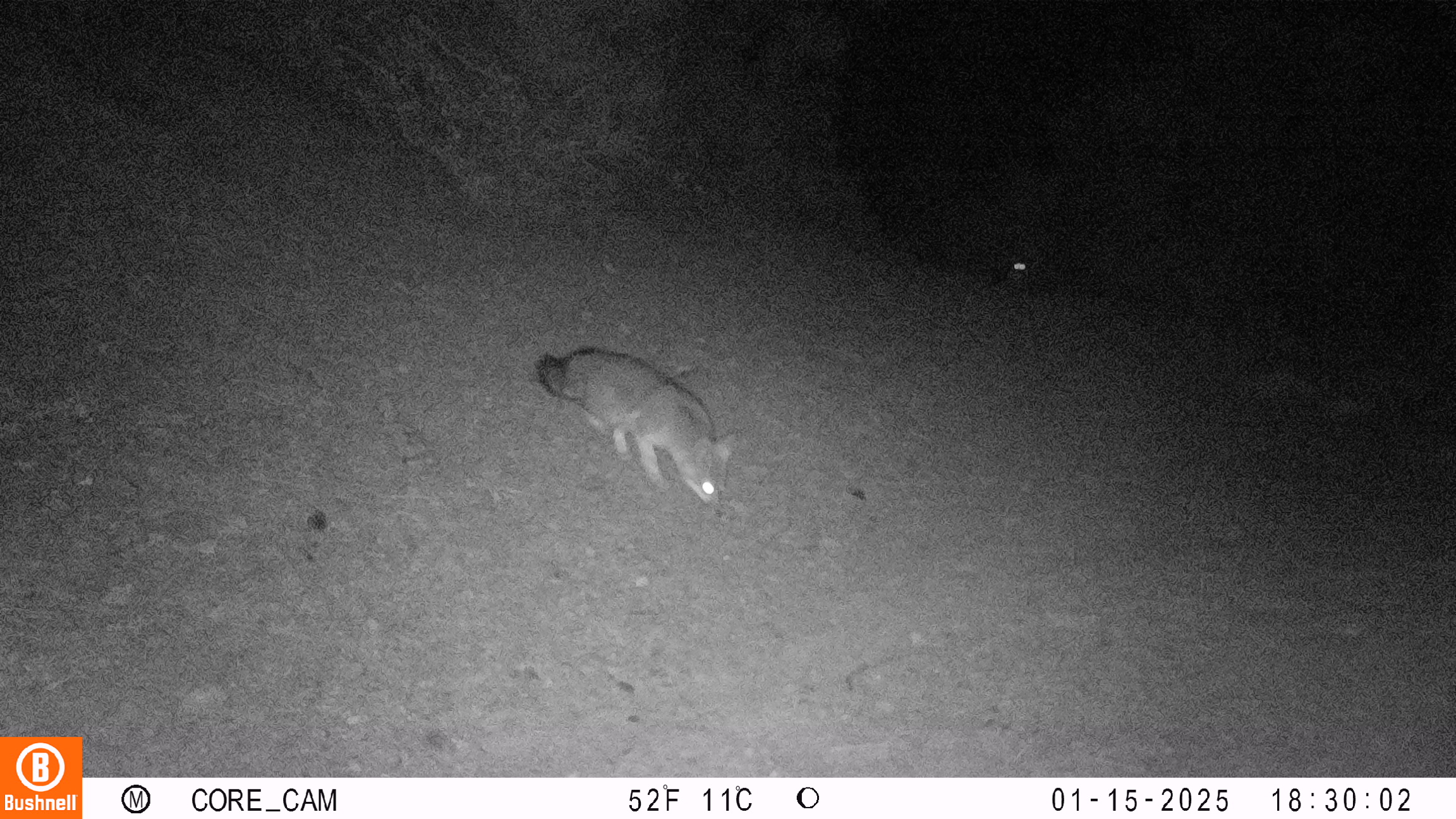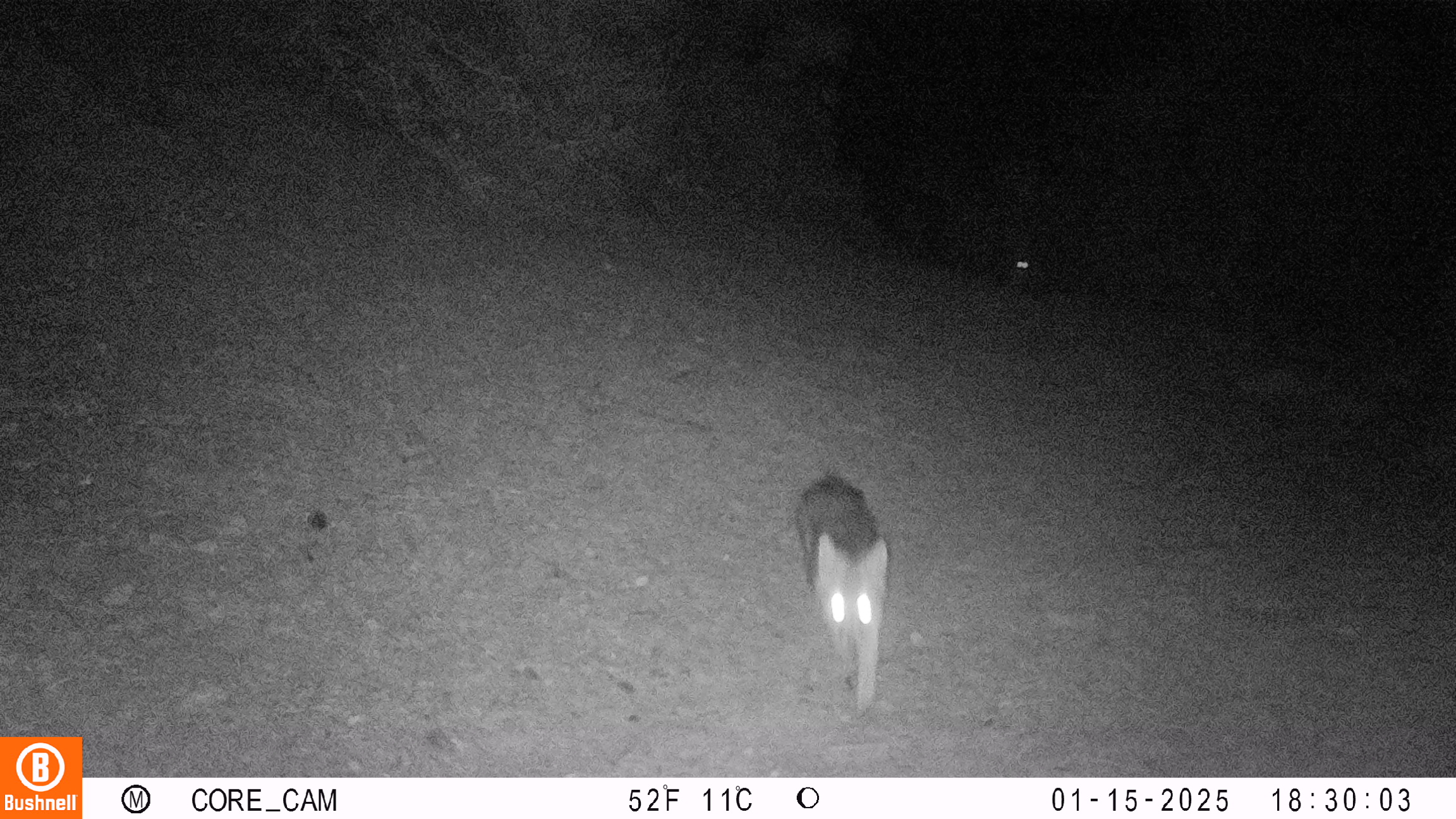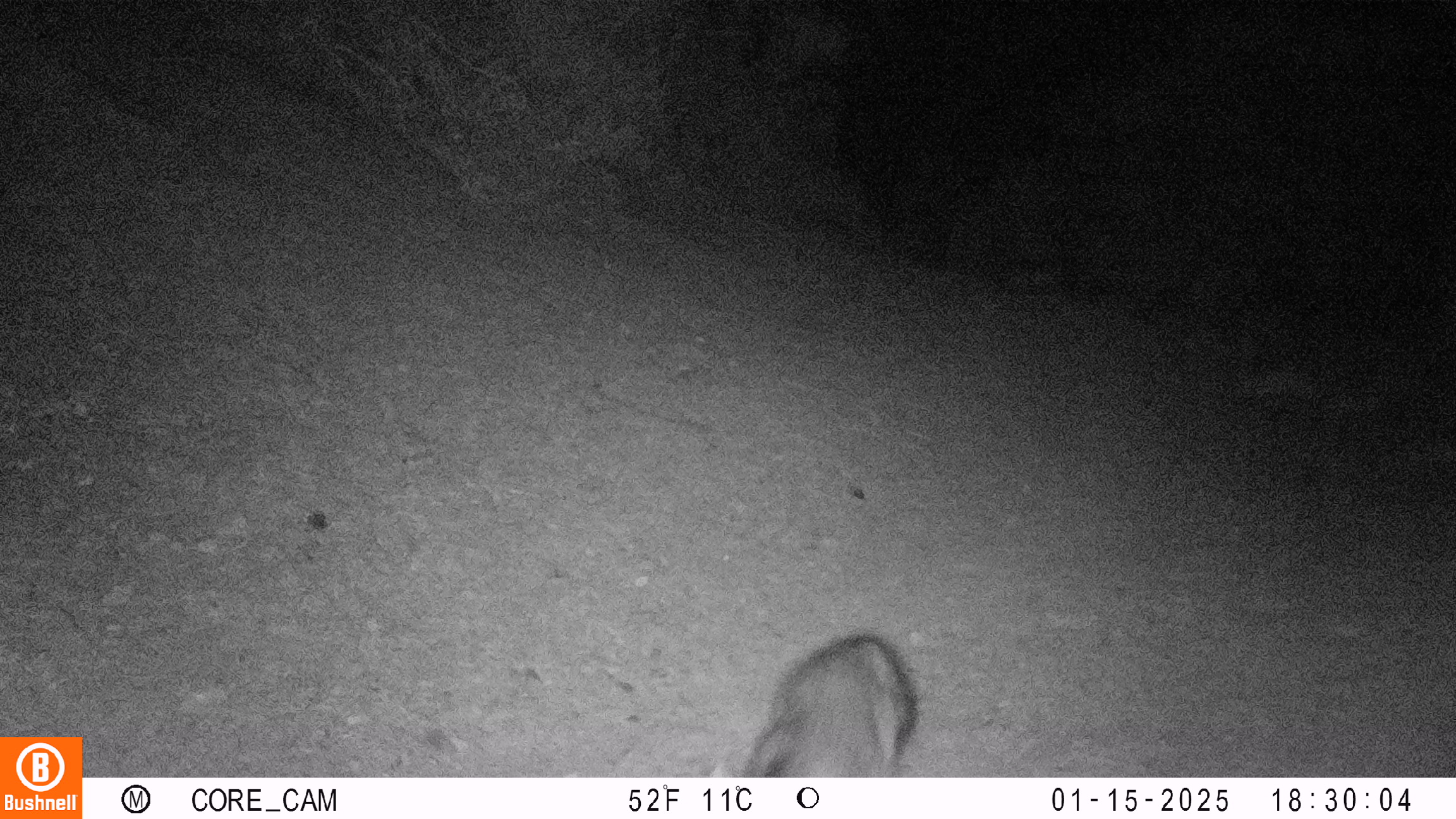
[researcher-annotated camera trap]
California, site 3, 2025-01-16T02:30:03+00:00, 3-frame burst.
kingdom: Animalia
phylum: Chordata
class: Mammalia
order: Carnivora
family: Canidae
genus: Urocyon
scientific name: Urocyon cinereoargenteus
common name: gray fox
Gray fox (Urocyon cinereoargenteus).